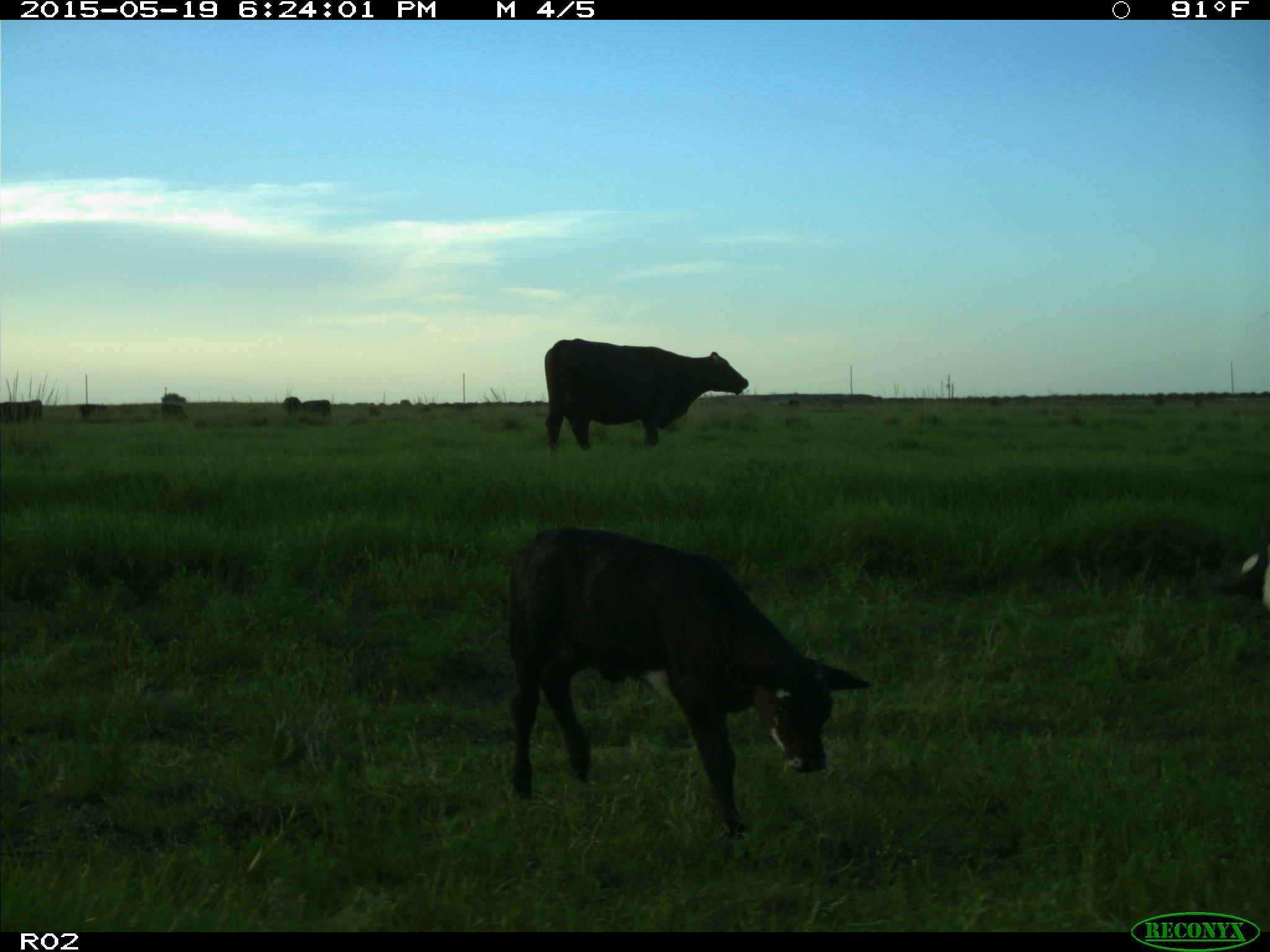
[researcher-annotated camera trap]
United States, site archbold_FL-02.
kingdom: Animalia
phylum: Chordata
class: Mammalia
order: Artiodactyla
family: Bovidae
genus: Bos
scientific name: Bos taurus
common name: domestic cow